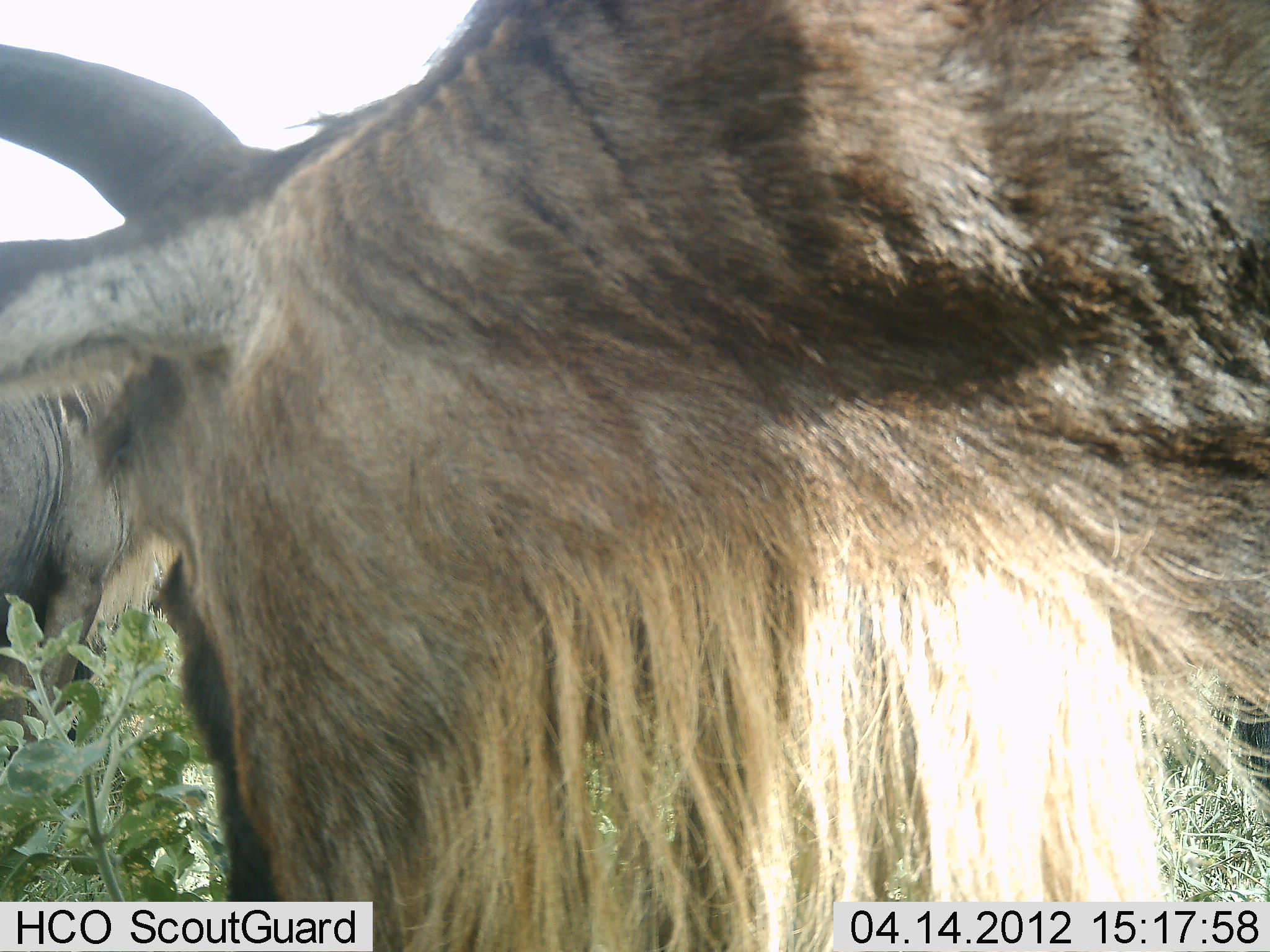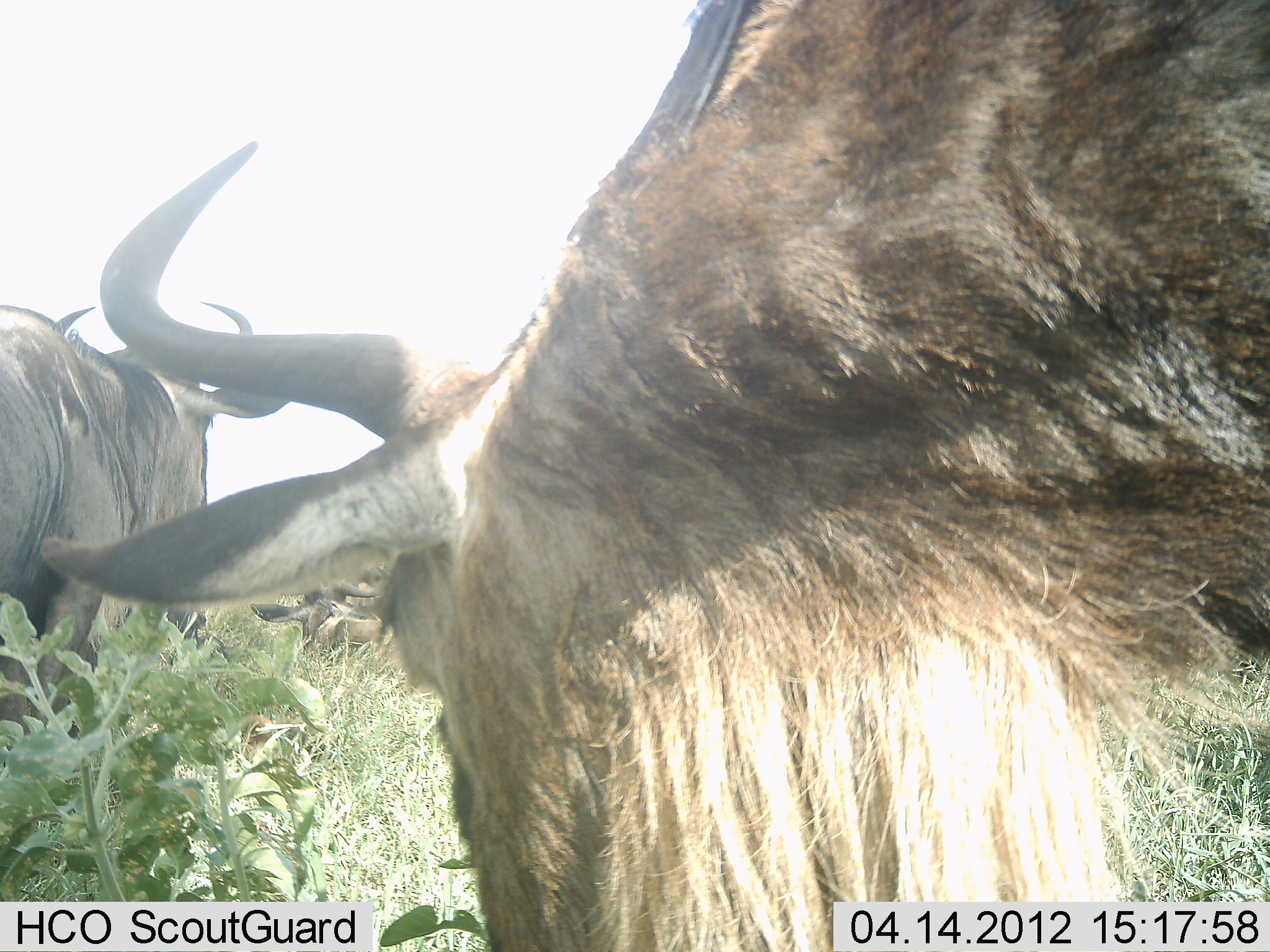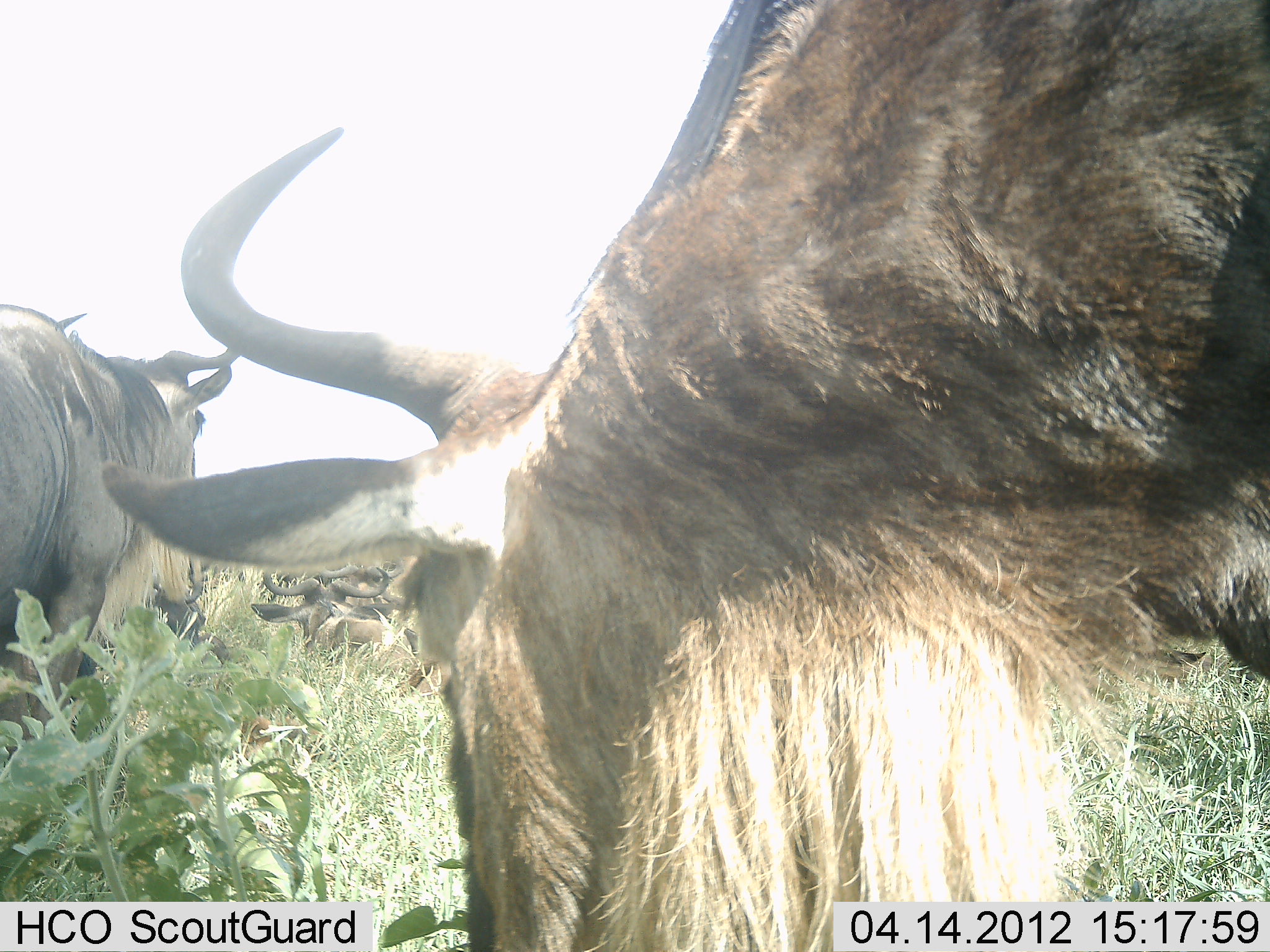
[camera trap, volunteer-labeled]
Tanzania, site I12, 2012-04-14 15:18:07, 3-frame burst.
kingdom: Animalia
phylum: Chordata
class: Mammalia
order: Artiodactyla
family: Bovidae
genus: Connochaetes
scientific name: Connochaetes taurinus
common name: blue wildebeest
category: wildebeest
Wildebeest (blue wildebeest) (Connochaetes taurinus), count 3. Behavior (volunteer vote fractions): standing 50%, resting 41%, moving 14%, interacting 0%. Young present (vote fraction): 0%. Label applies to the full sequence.